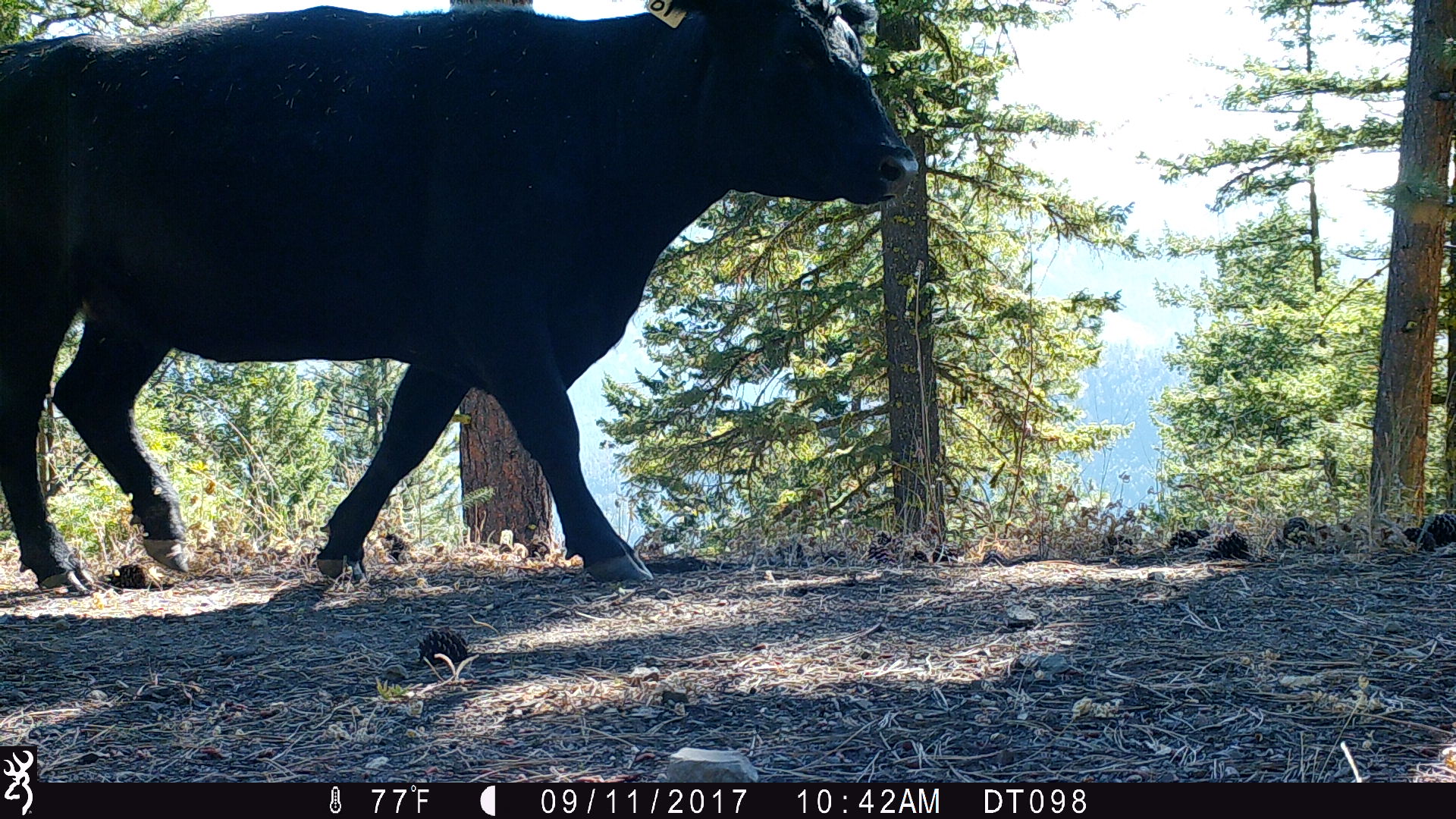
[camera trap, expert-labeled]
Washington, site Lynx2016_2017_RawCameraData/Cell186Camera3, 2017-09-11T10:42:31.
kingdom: Animalia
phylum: Chordata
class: Mammalia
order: Artiodactyla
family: Bovidae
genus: Bos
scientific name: Bos taurus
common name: domestic cattle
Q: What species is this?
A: Domestic cattle (Bos taurus).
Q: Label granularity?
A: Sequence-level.